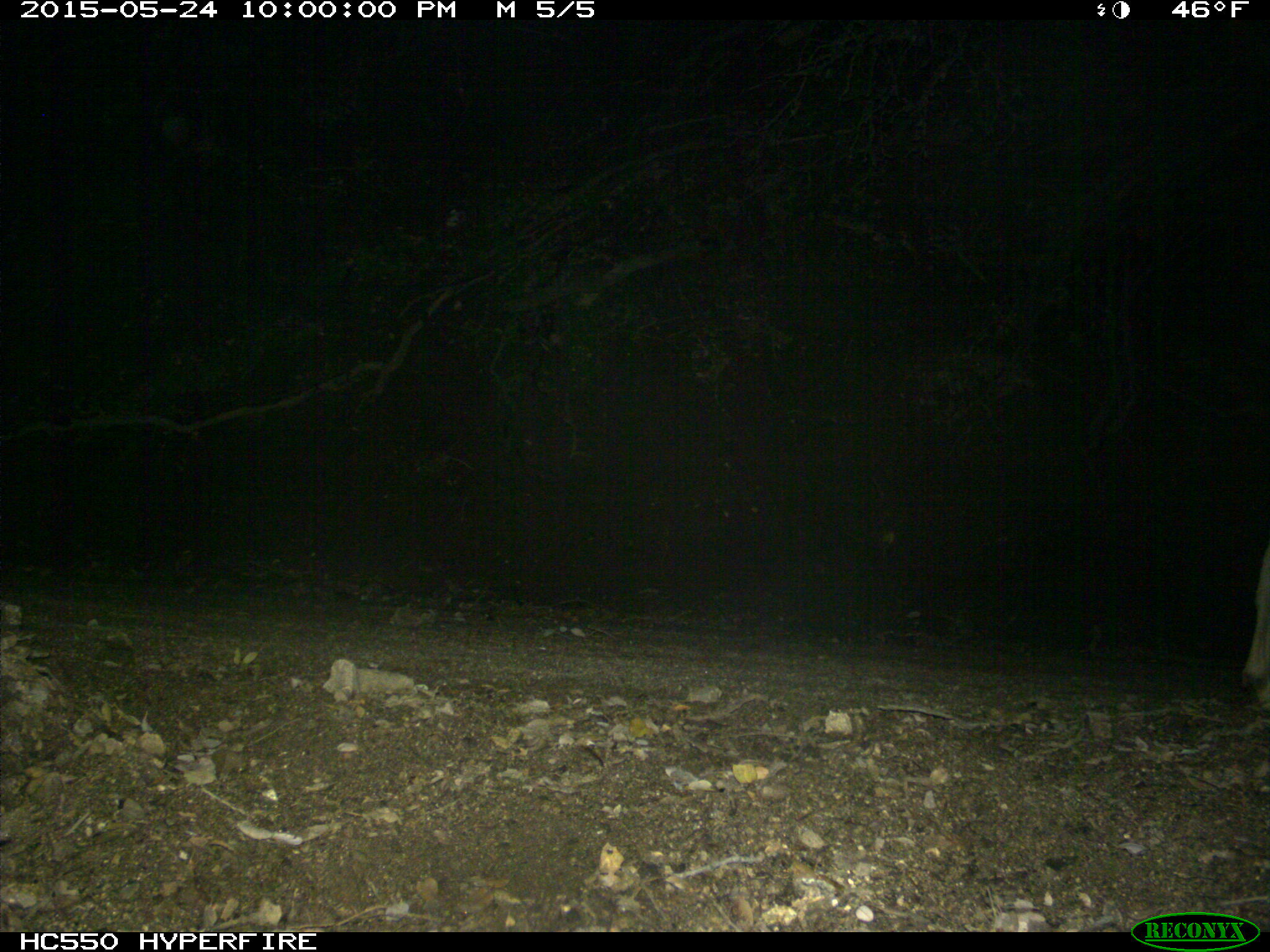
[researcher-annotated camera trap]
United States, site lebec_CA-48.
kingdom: Animalia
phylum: Chordata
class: Mammalia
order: Artiodactyla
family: Cervidae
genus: Odocoileus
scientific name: Odocoileus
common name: deer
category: unidentified deer